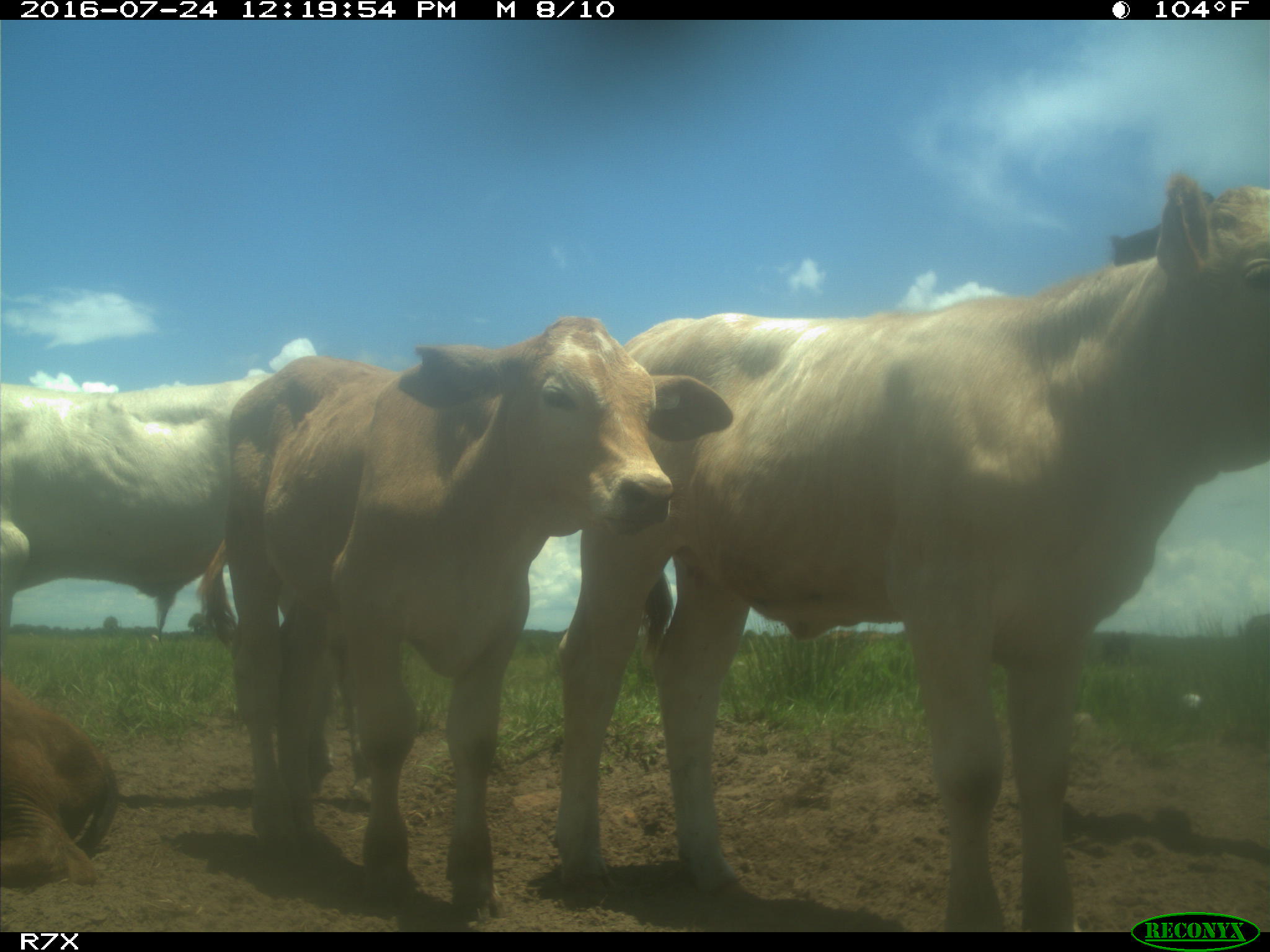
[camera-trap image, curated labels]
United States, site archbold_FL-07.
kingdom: Animalia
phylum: Chordata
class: Mammalia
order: Artiodactyla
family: Bovidae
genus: Bos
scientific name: Bos taurus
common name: domestic cow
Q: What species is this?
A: Bos taurus (domestic cow).